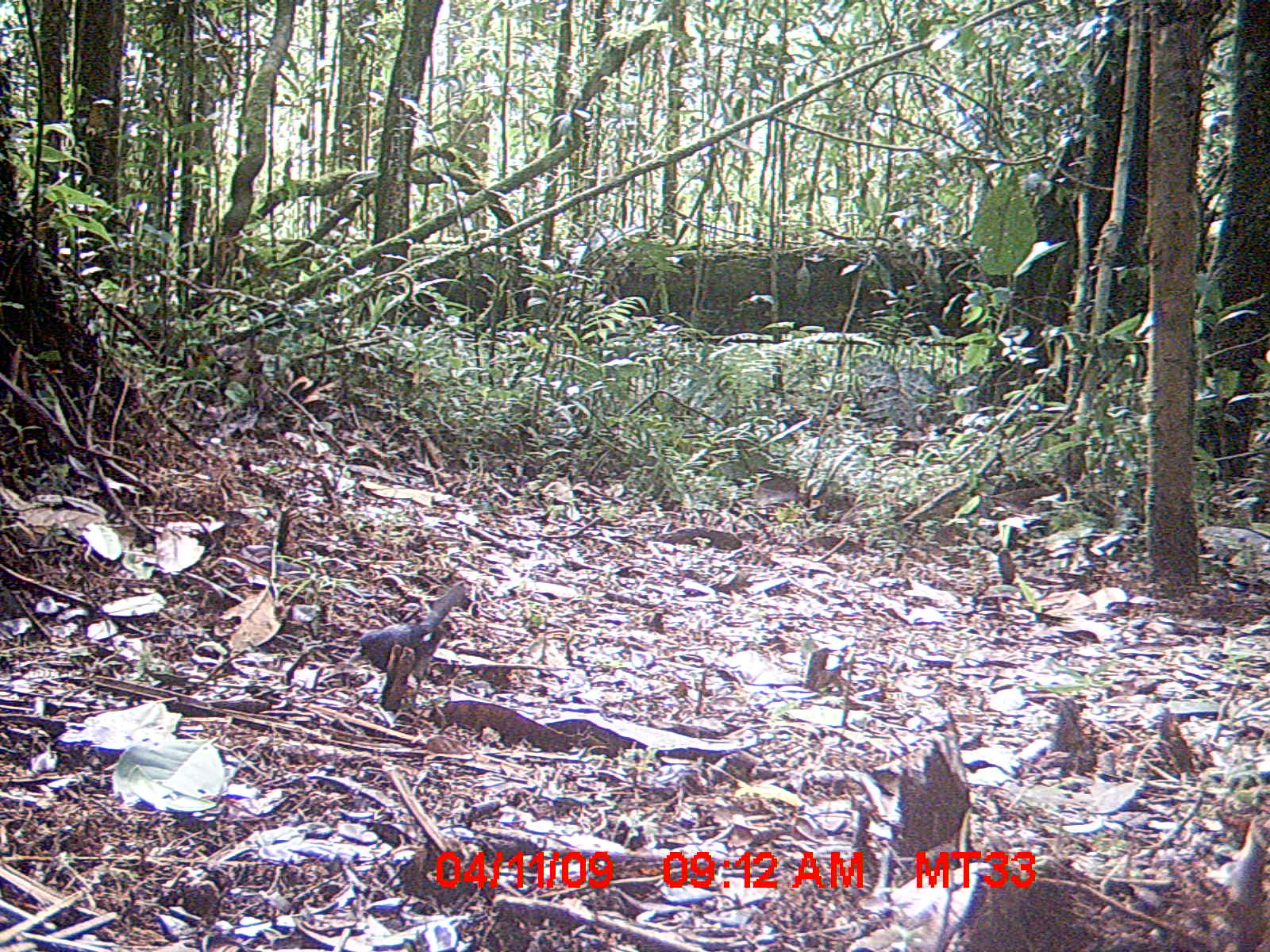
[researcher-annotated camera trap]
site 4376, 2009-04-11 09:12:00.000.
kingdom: Animalia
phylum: Chordata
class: Aves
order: Passeriformes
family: Muscicapidae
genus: Copsychus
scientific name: Copsychus albospecularis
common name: madagascar magpie-robin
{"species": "Copsychus albospecularis (madagascar magpie-robin)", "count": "1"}